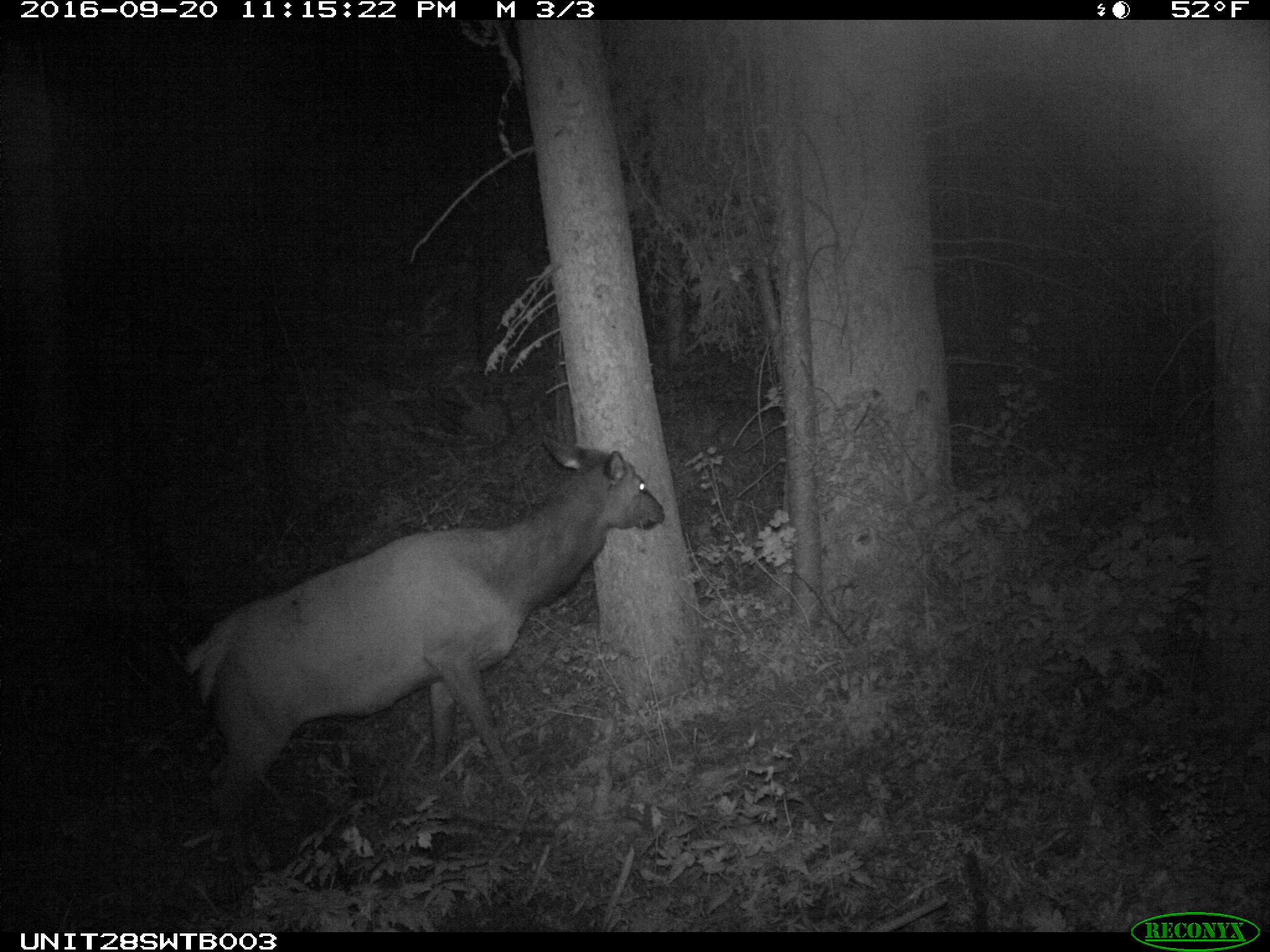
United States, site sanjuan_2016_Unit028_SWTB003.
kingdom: Animalia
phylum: Chordata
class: Mammalia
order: Artiodactyla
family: Cervidae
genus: Cervus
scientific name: Cervus elaphus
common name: red deer